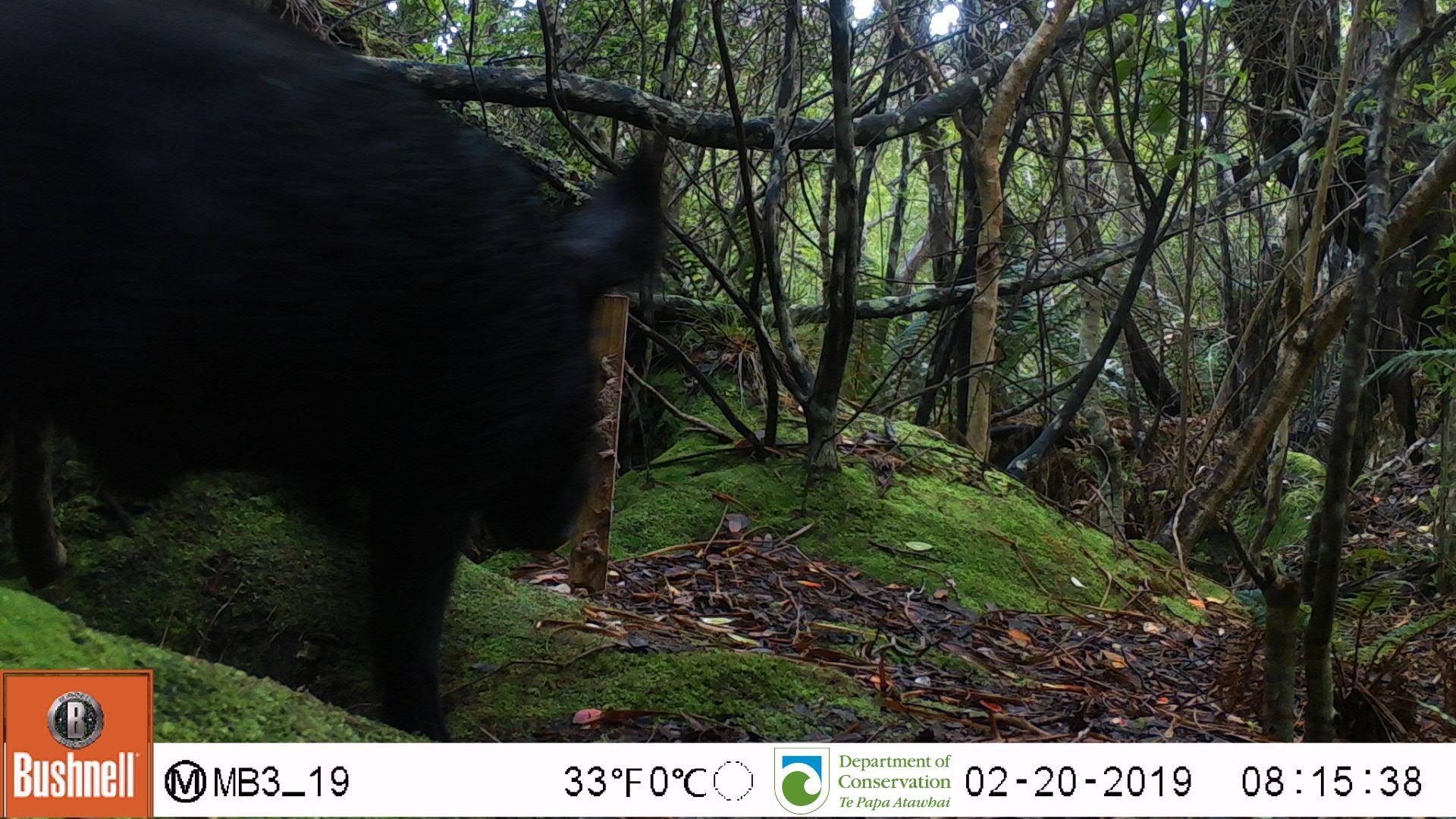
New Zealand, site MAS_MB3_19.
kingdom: Animalia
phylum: Chordata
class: Mammalia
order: Artiodactyla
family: Suidae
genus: Sus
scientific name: Sus scrofa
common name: pig